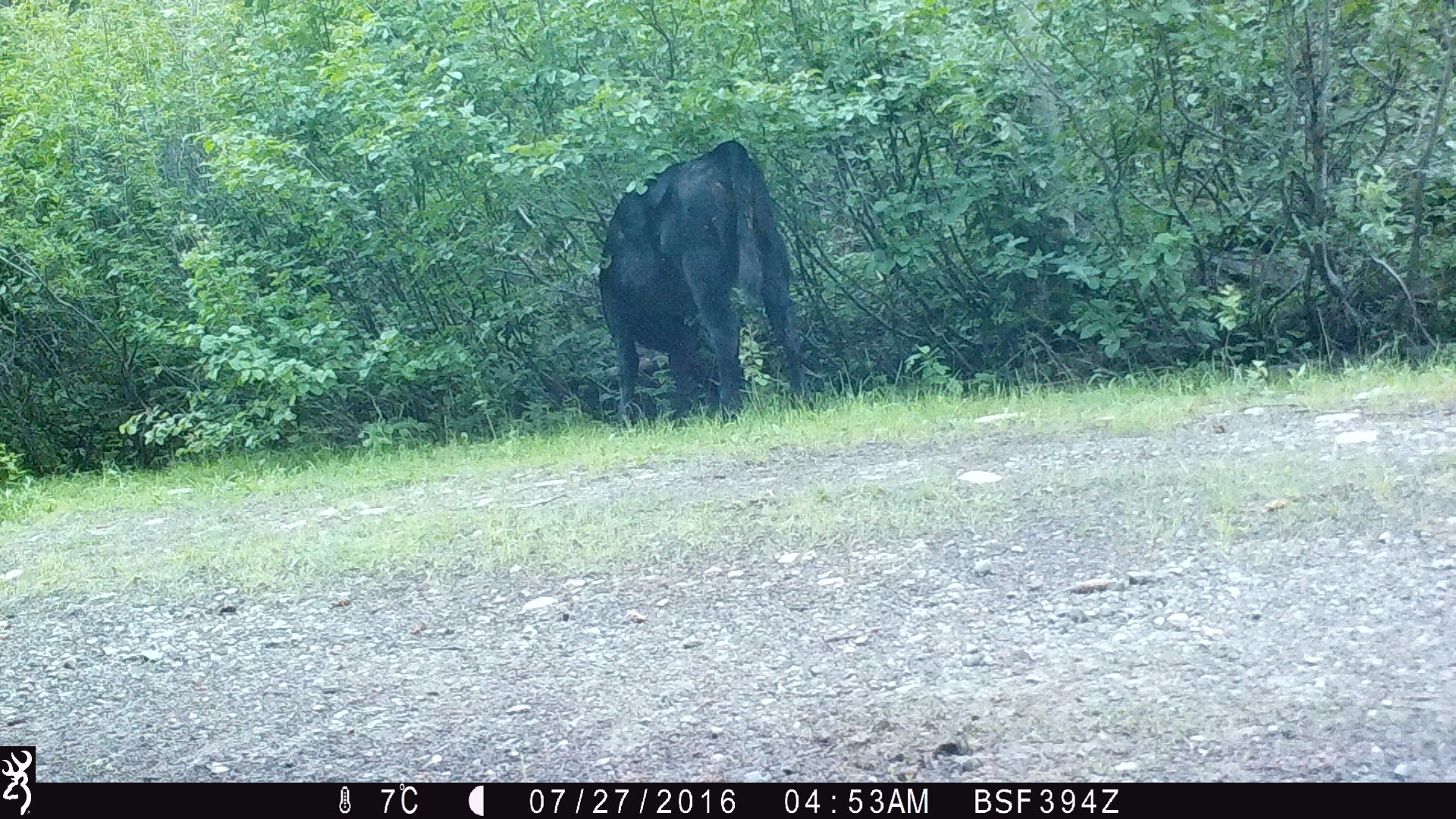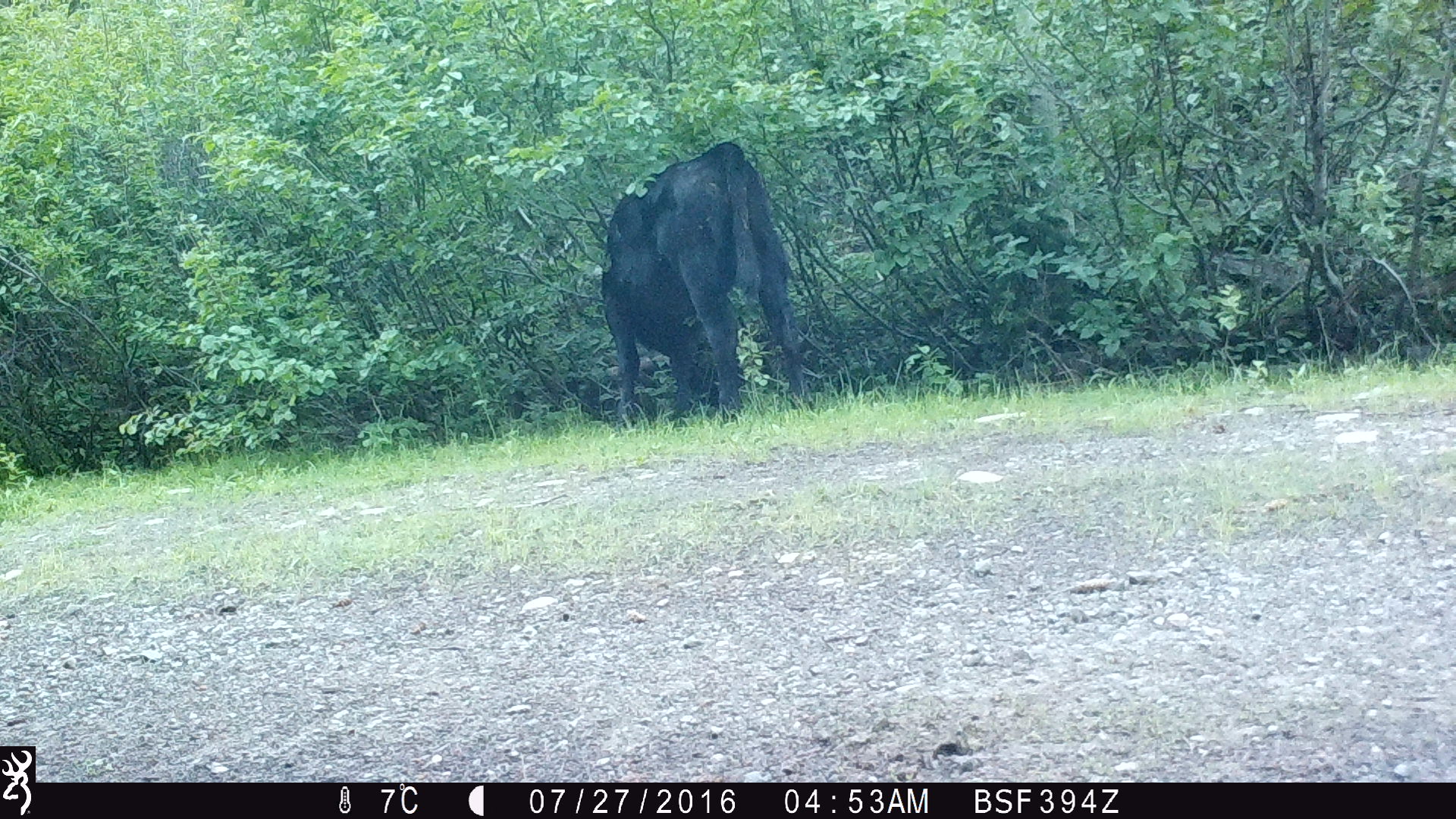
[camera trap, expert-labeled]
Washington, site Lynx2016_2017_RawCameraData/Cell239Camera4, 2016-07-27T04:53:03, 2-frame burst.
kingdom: Animalia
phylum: Chordata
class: Mammalia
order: Artiodactyla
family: Bovidae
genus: Bos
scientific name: Bos taurus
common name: domestic cattle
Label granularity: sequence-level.